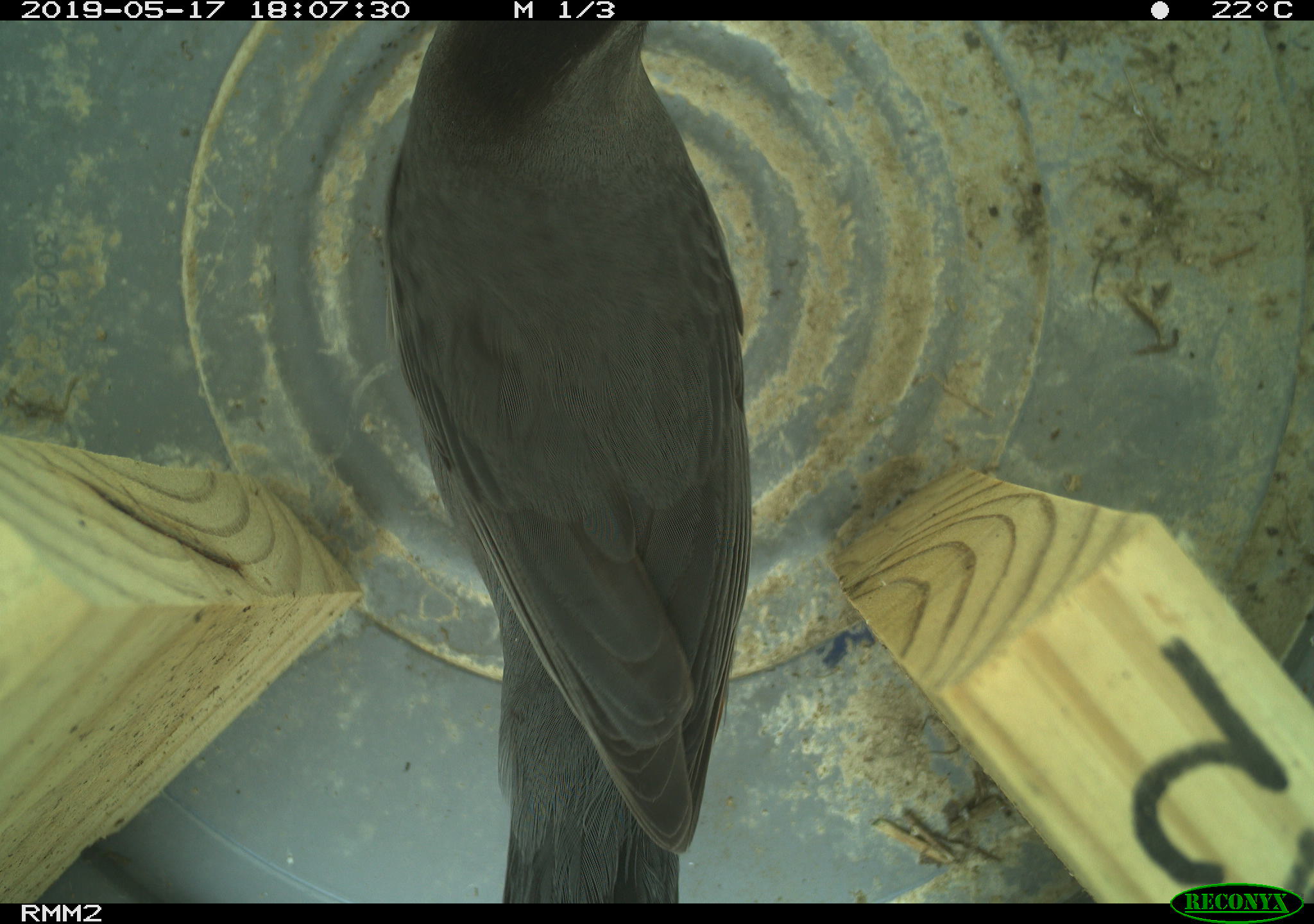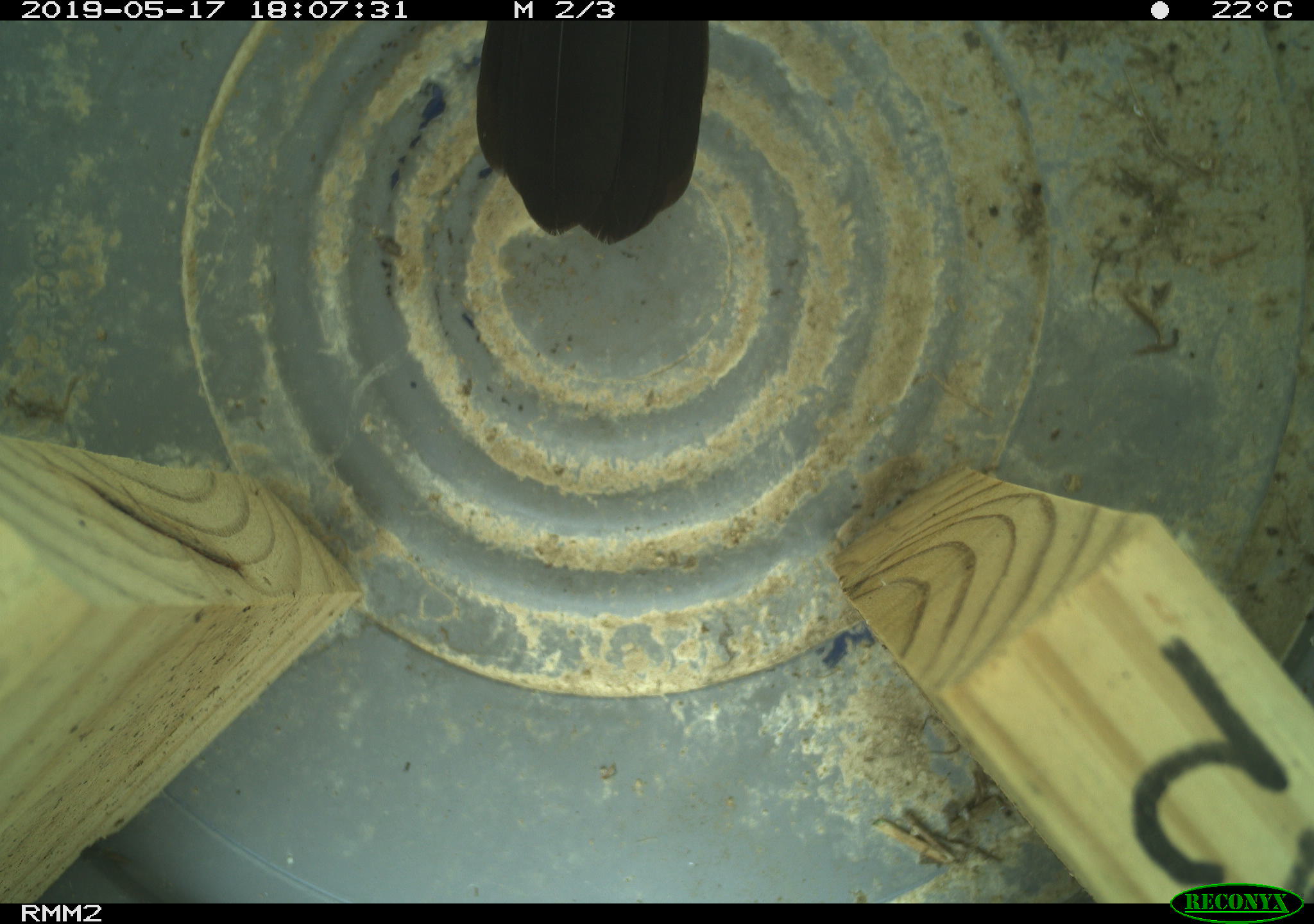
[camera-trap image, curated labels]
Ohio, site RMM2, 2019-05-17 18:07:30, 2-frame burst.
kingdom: Animalia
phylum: Chordata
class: Aves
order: Passeriformes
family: Mimidae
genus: Dumetella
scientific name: Dumetella carolinensis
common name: gray catbird